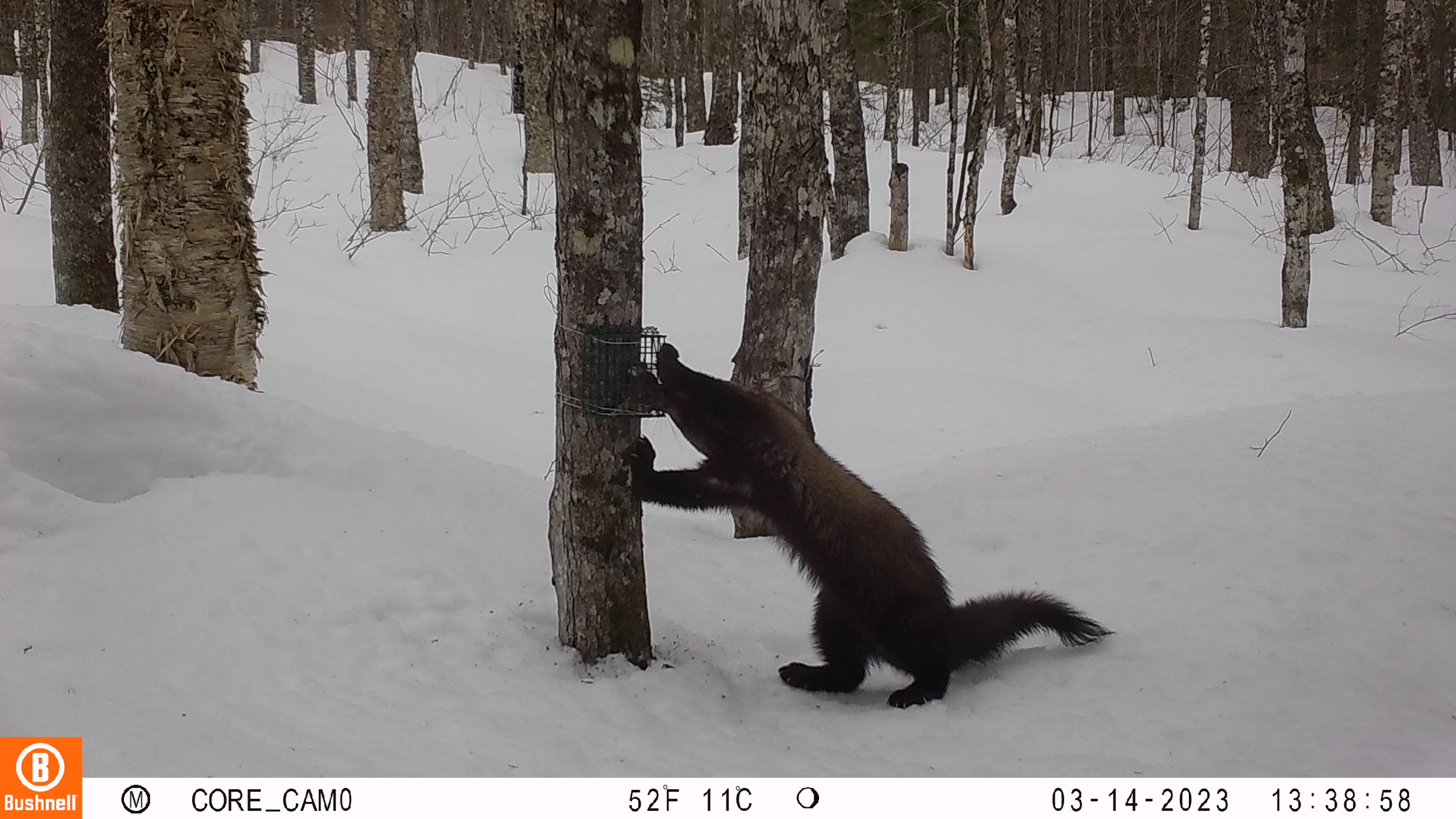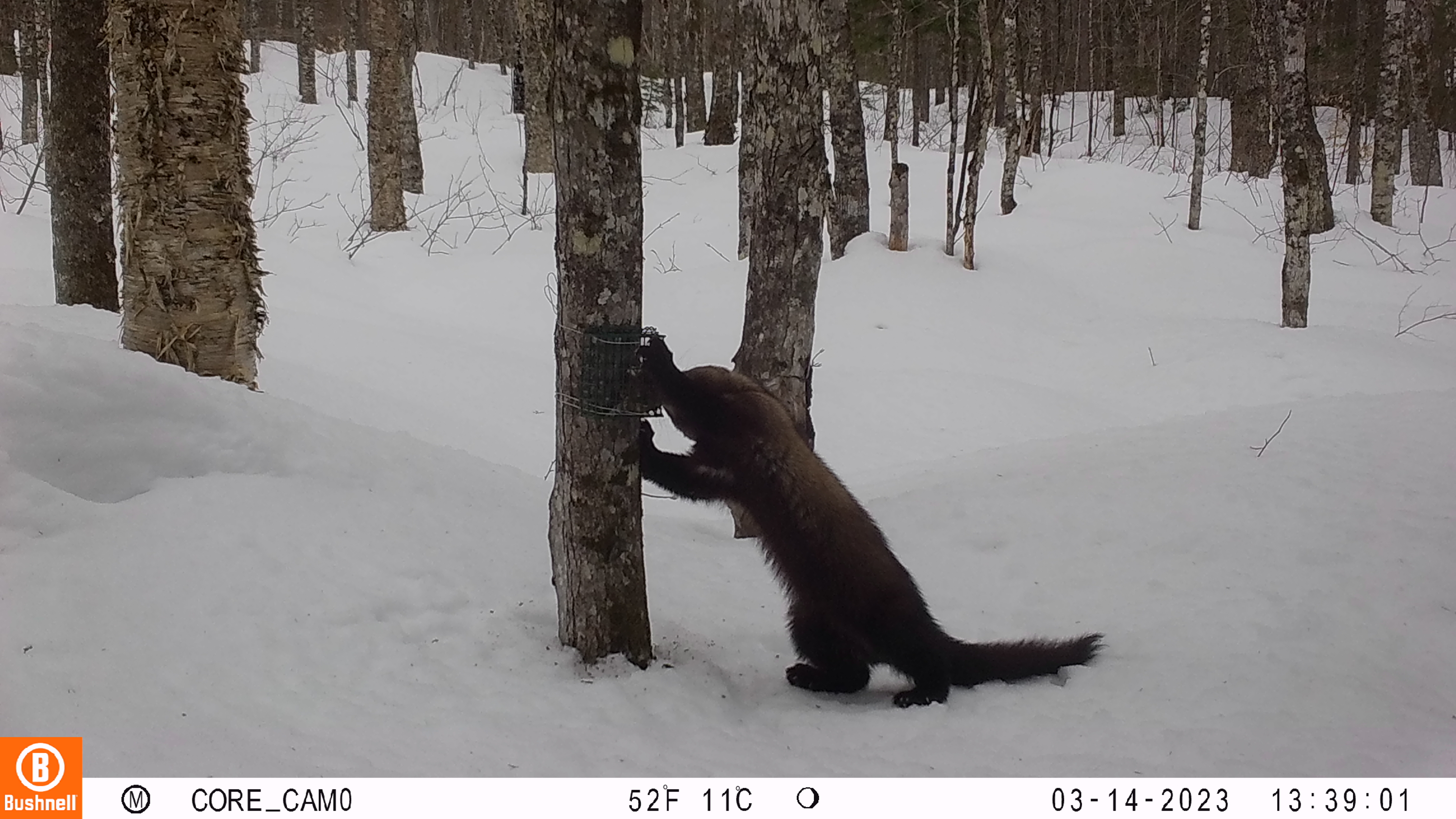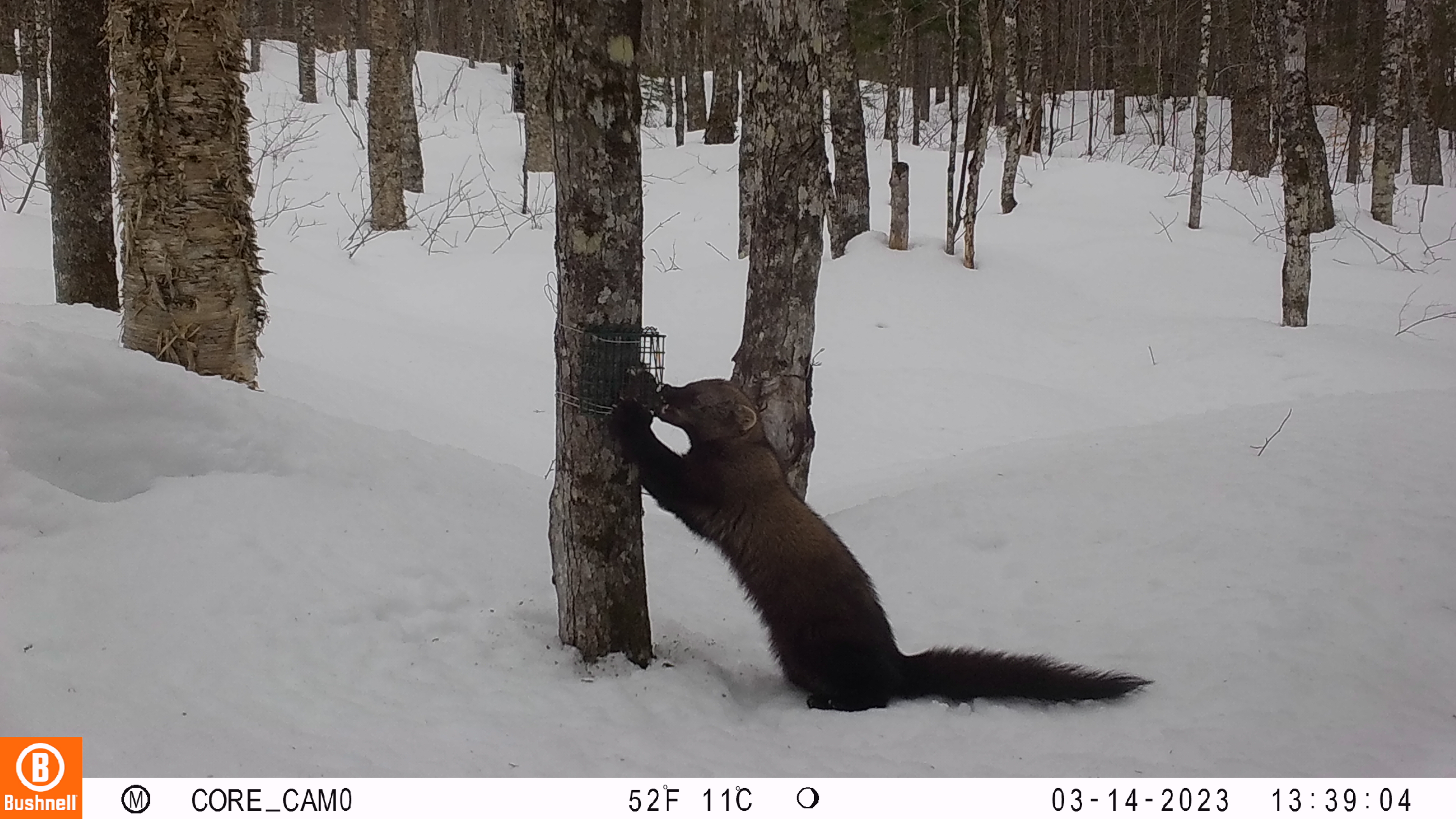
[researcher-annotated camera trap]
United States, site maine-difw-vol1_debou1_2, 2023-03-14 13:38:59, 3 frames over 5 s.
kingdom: Animalia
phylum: Chordata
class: Mammalia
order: Carnivora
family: Mustelidae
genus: Pekania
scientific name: Pekania pennanti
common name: fisher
Fisher (Pekania pennanti).